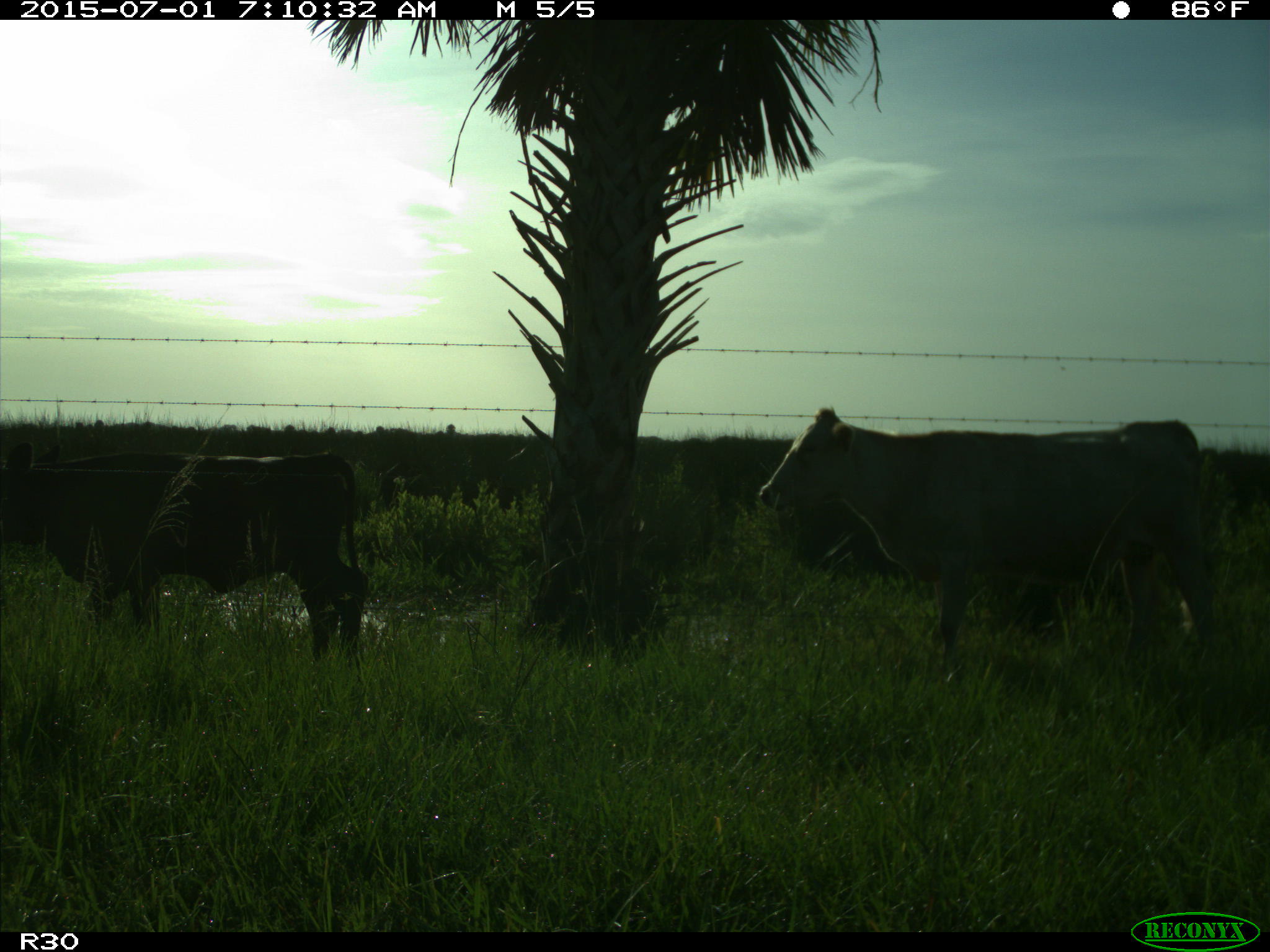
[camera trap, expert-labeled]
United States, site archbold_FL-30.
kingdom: Animalia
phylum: Chordata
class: Mammalia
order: Artiodactyla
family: Bovidae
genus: Bos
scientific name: Bos taurus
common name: domestic cow